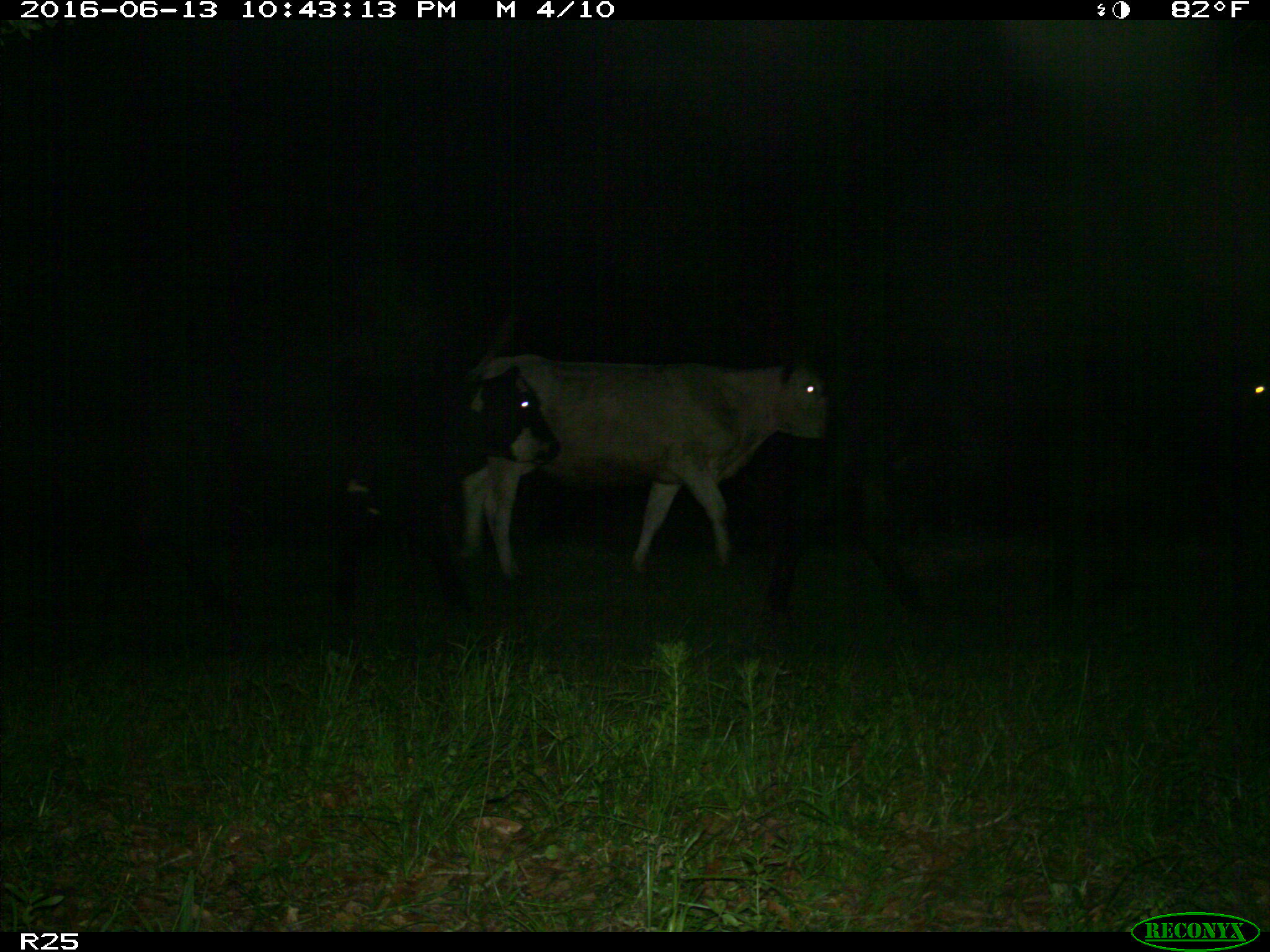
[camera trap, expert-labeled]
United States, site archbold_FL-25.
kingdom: Animalia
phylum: Chordata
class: Mammalia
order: Artiodactyla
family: Bovidae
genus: Bos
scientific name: Bos taurus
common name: domestic cow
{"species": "Bos taurus (domestic cow)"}